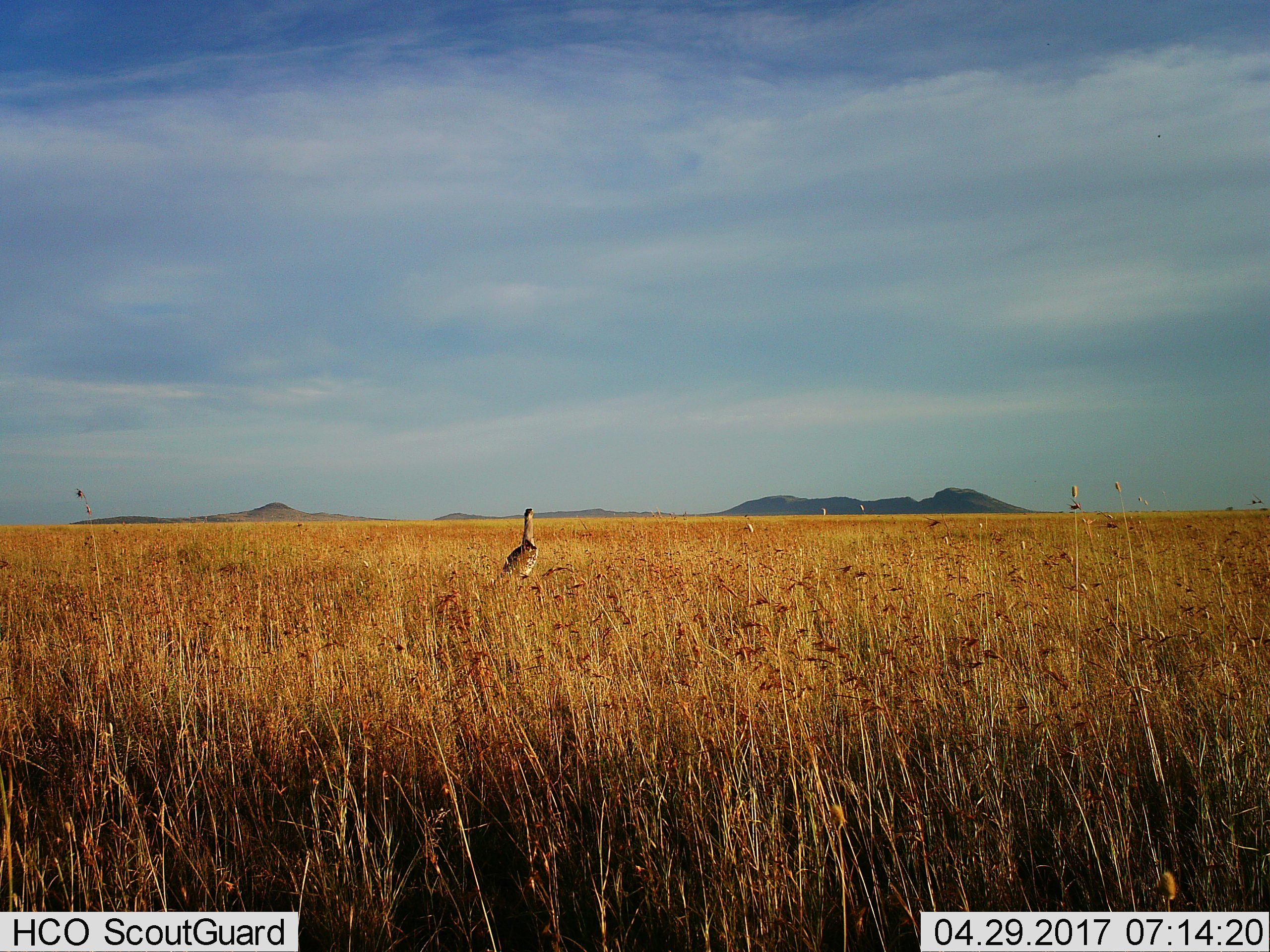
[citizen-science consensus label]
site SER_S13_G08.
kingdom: Animalia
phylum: Chordata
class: Aves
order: Otidiformes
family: Otididae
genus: Ardeotis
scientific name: Ardeotis kori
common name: kori bustard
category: bustardkori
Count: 1.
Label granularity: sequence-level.